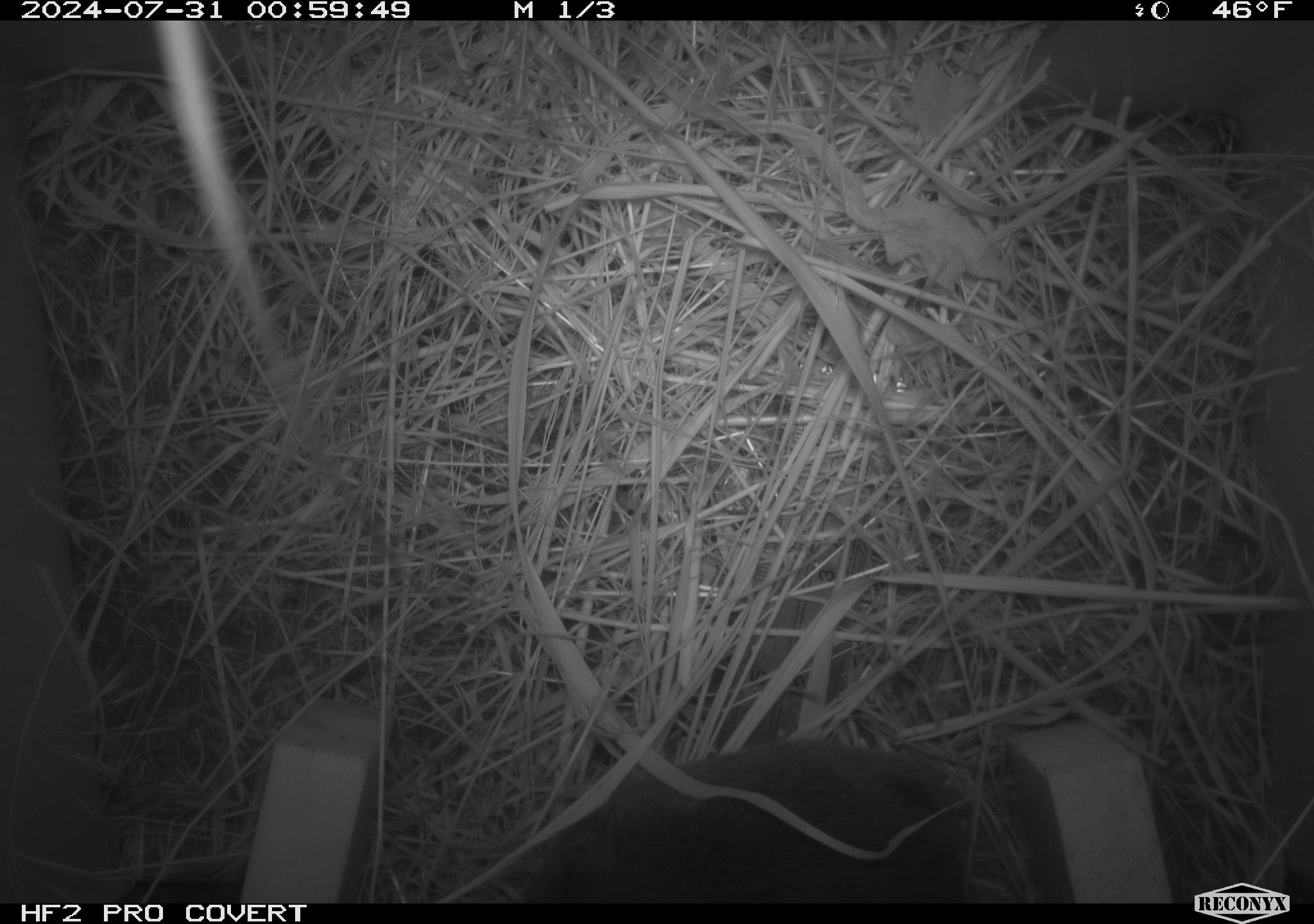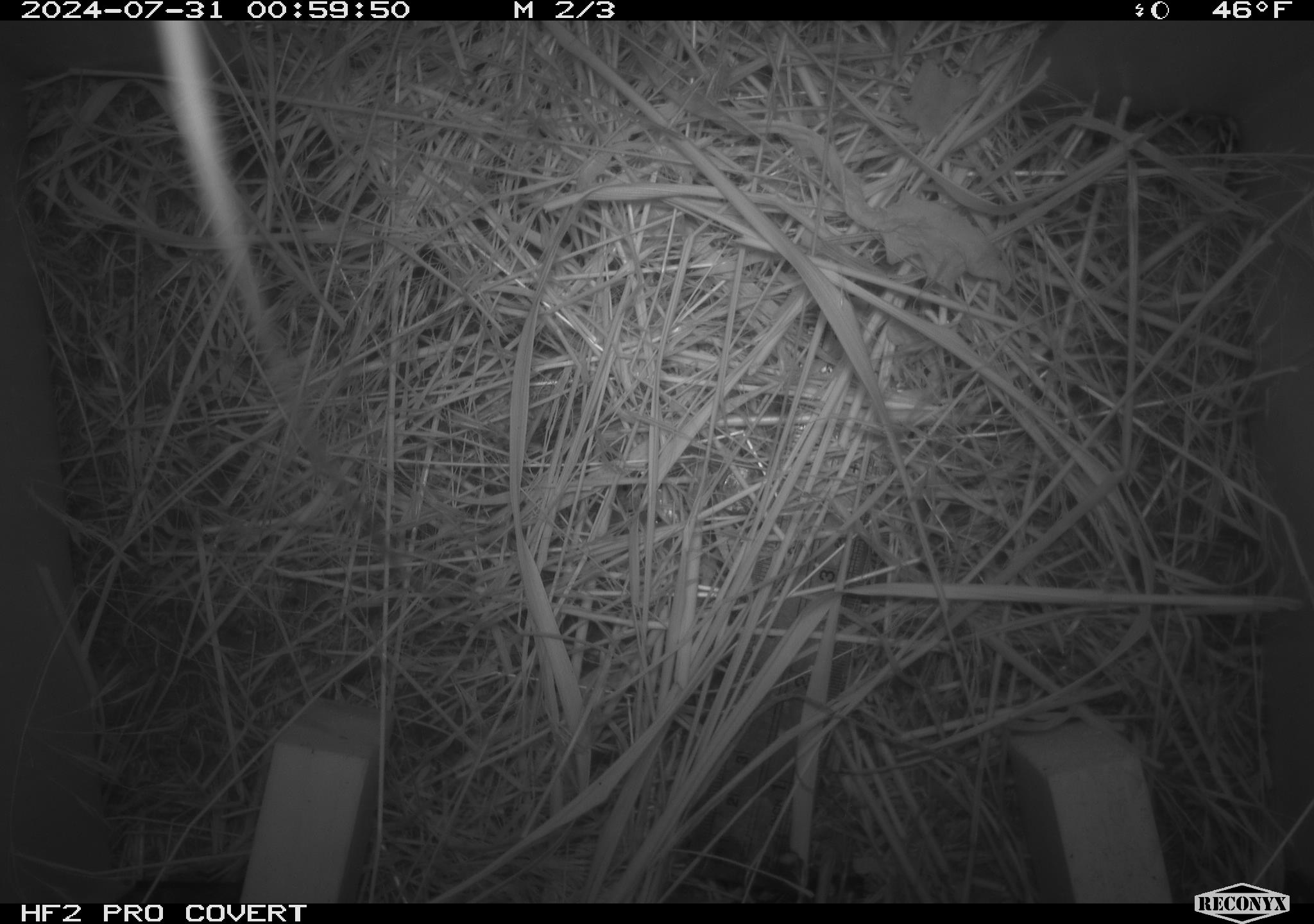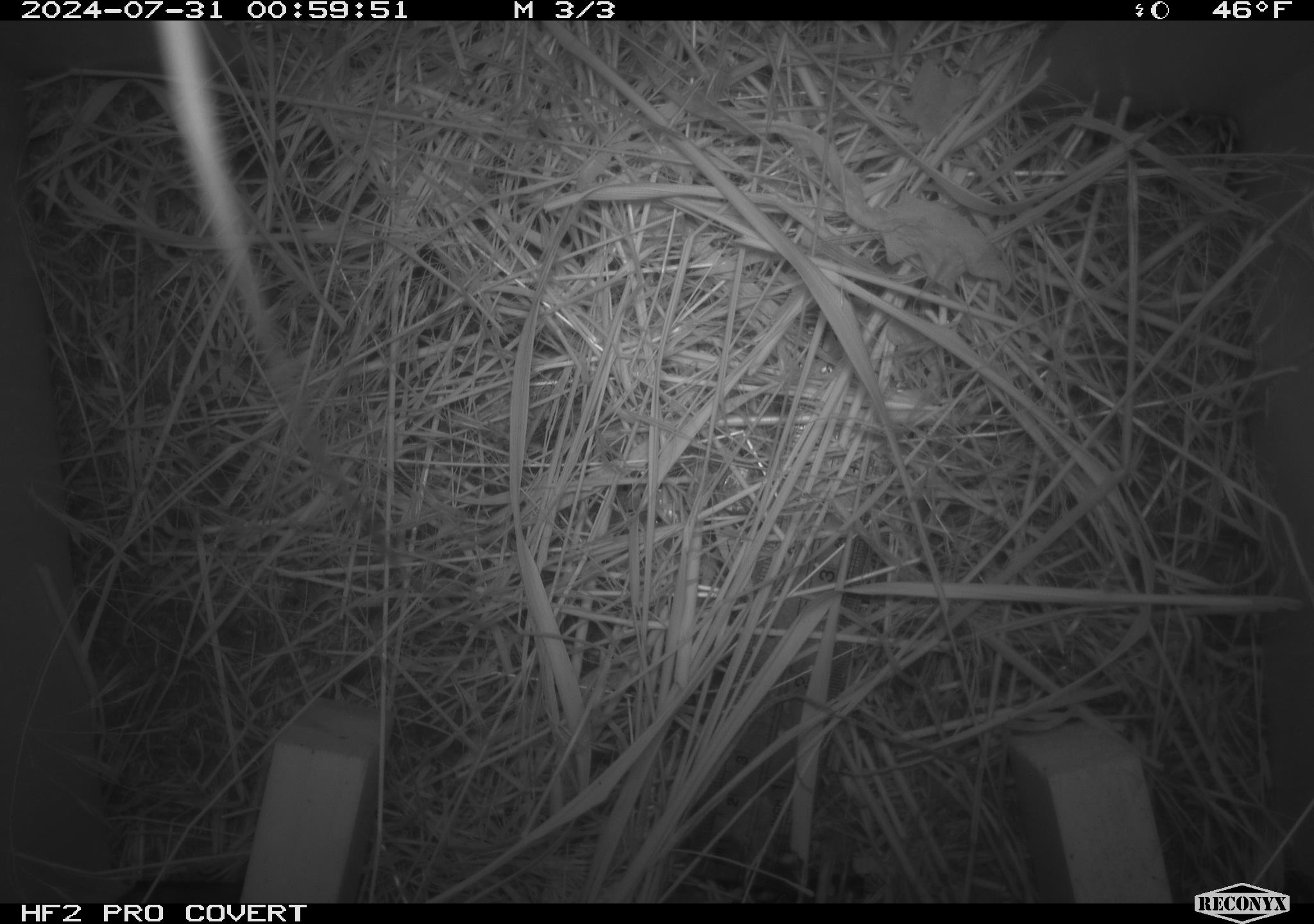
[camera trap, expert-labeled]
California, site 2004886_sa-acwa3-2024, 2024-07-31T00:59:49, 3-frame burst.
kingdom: Animalia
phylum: Chordata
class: Mammalia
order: Rodentia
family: Cricetidae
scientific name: Arvicolinae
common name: voles, lemmings, and muskrats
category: arvicolinae subfamily